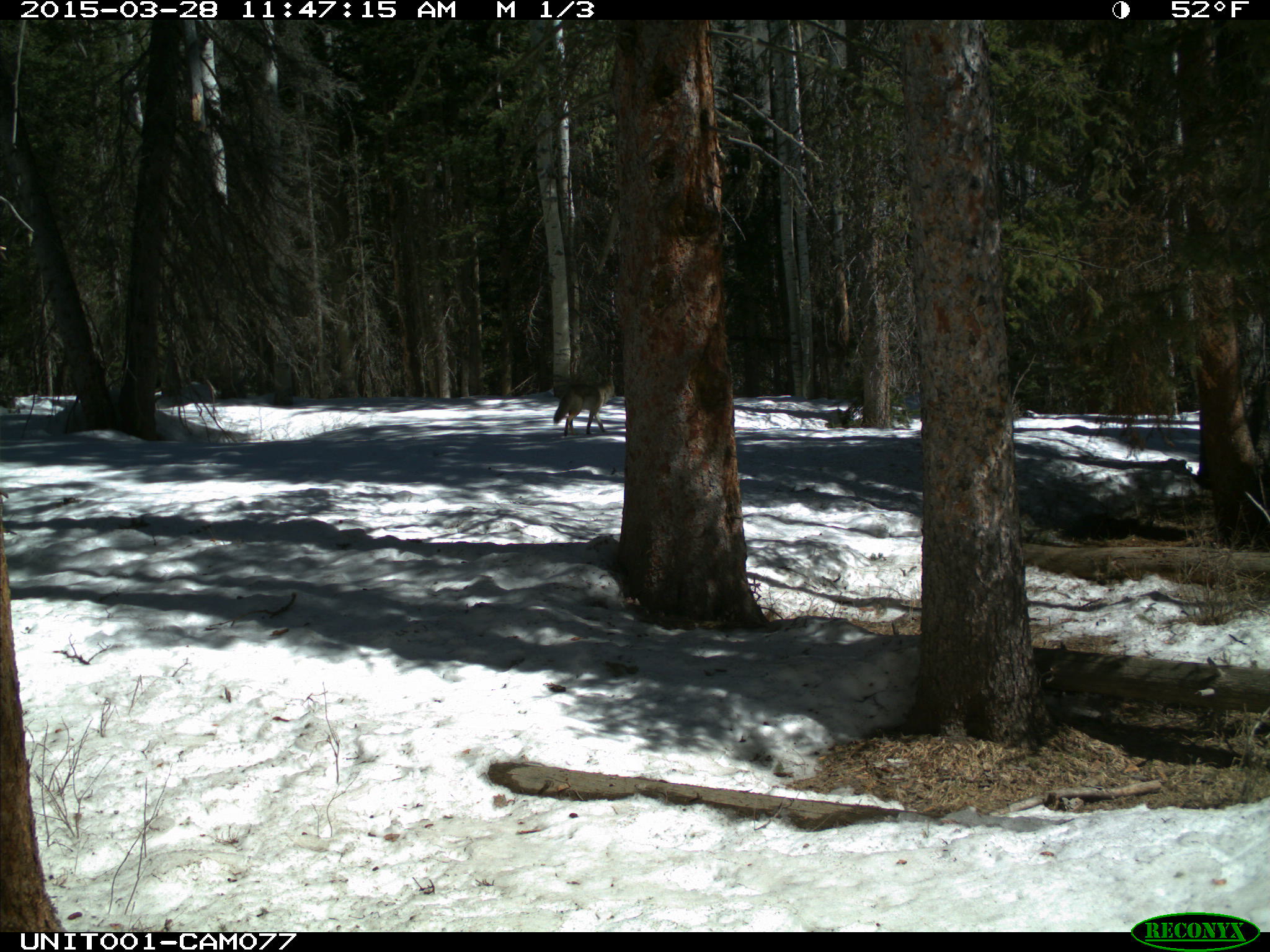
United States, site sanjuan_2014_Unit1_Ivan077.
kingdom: Animalia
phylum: Chordata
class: Mammalia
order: Carnivora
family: Canidae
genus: Canis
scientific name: Canis latrans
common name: coyote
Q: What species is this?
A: Canis latrans (coyote).